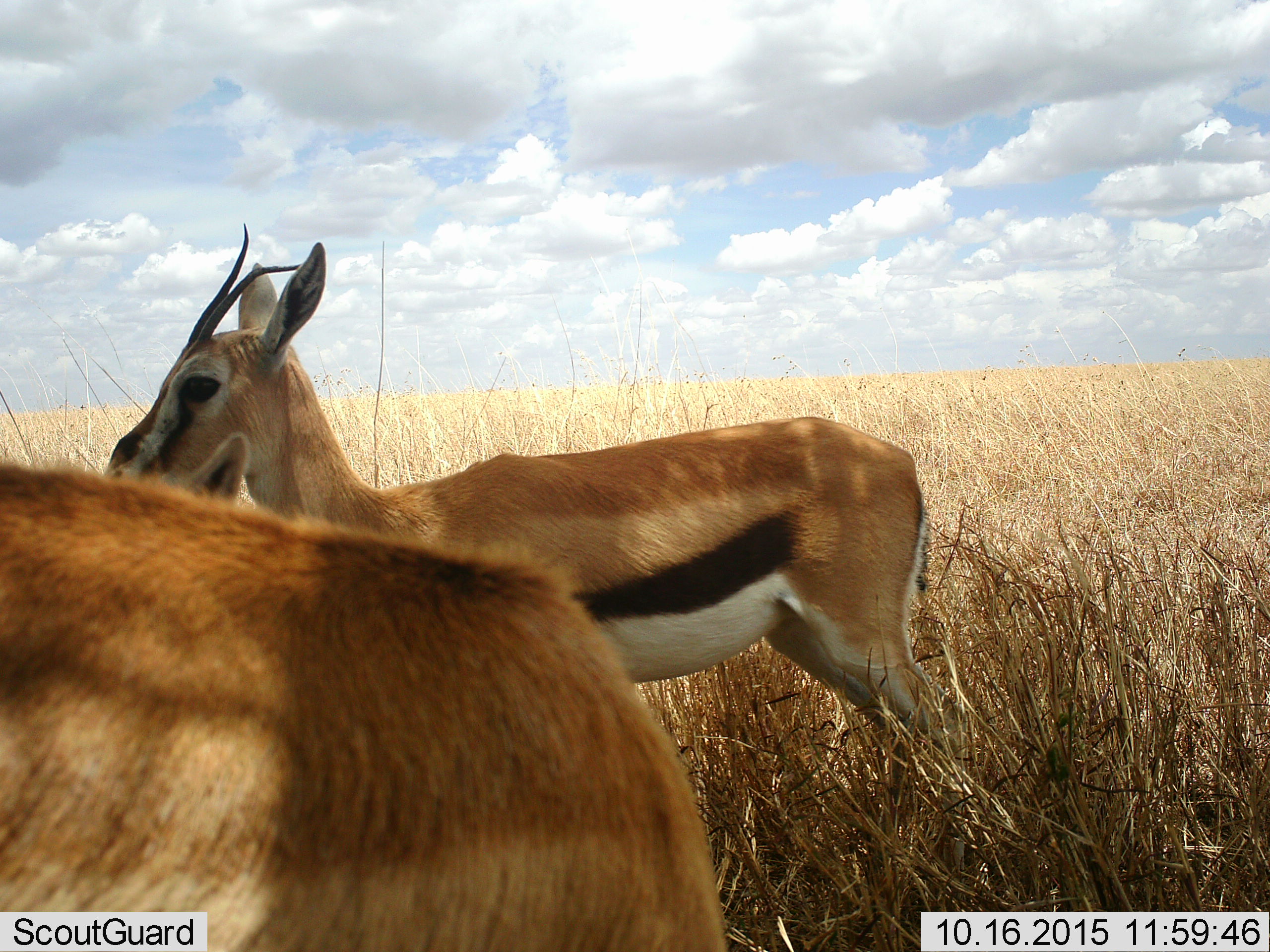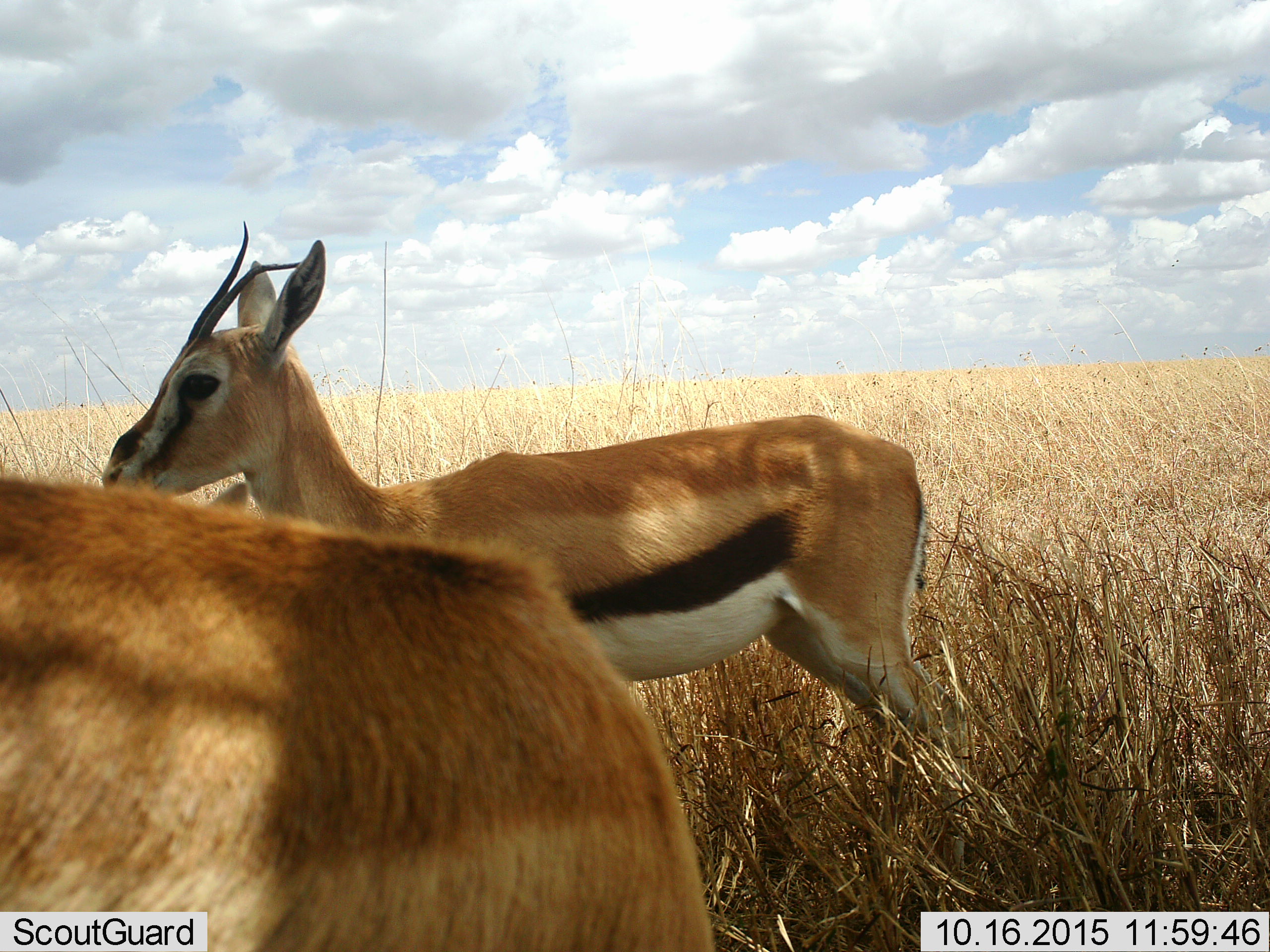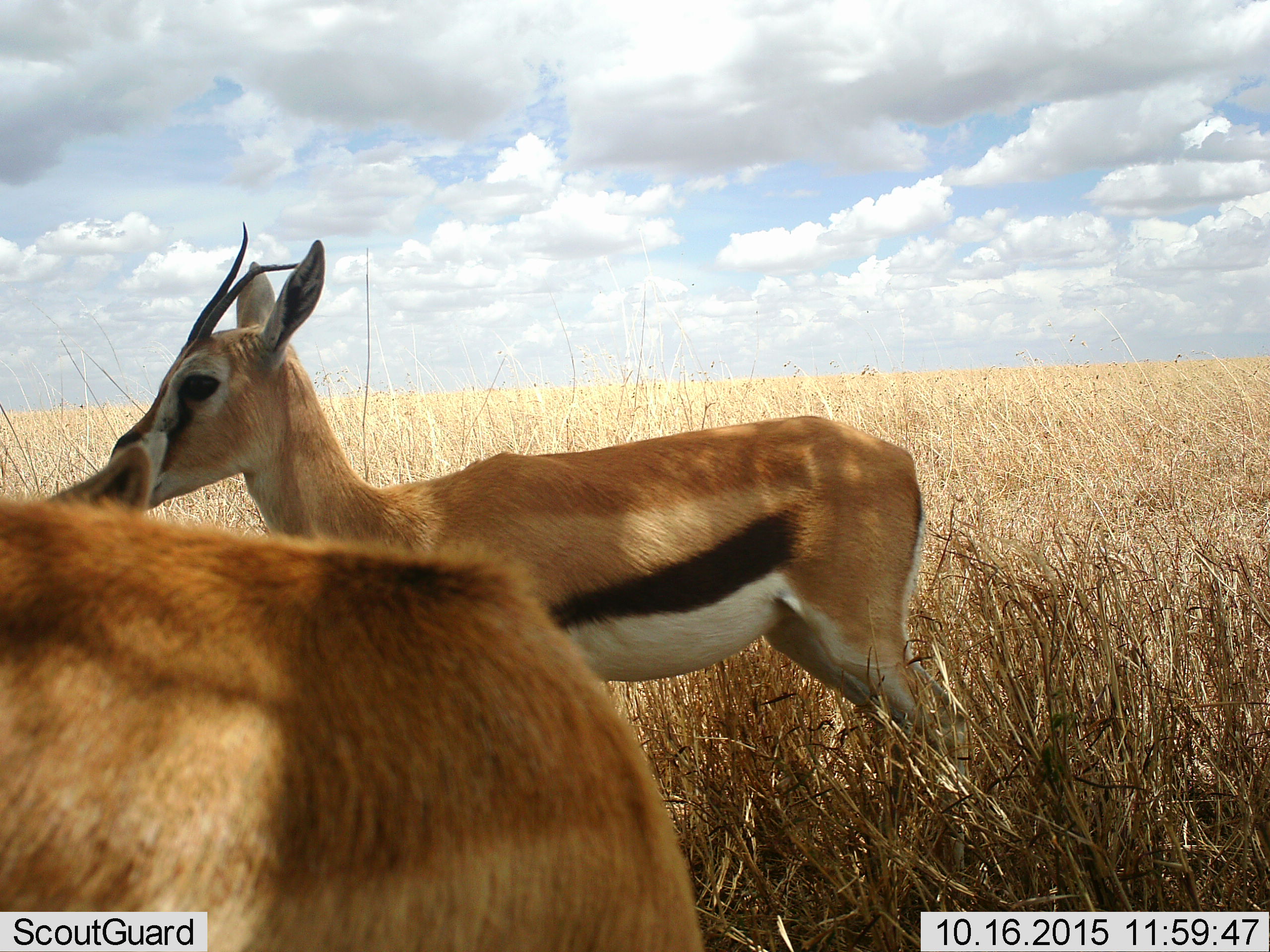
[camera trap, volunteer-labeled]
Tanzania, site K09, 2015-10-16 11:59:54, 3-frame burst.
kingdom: Animalia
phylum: Chordata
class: Mammalia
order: Artiodactyla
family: Bovidae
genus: Eudorcas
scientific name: Eudorcas thomsonii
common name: thomson's gazelle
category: gazellethomsons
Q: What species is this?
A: Gazellethomsons (thomson's gazelle) (Eudorcas thomsonii).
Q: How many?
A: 2.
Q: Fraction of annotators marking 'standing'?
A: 90%.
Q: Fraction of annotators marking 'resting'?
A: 10%.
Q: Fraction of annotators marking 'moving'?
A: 30%.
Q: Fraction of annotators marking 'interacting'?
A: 10%.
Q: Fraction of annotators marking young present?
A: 10%.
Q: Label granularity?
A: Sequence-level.